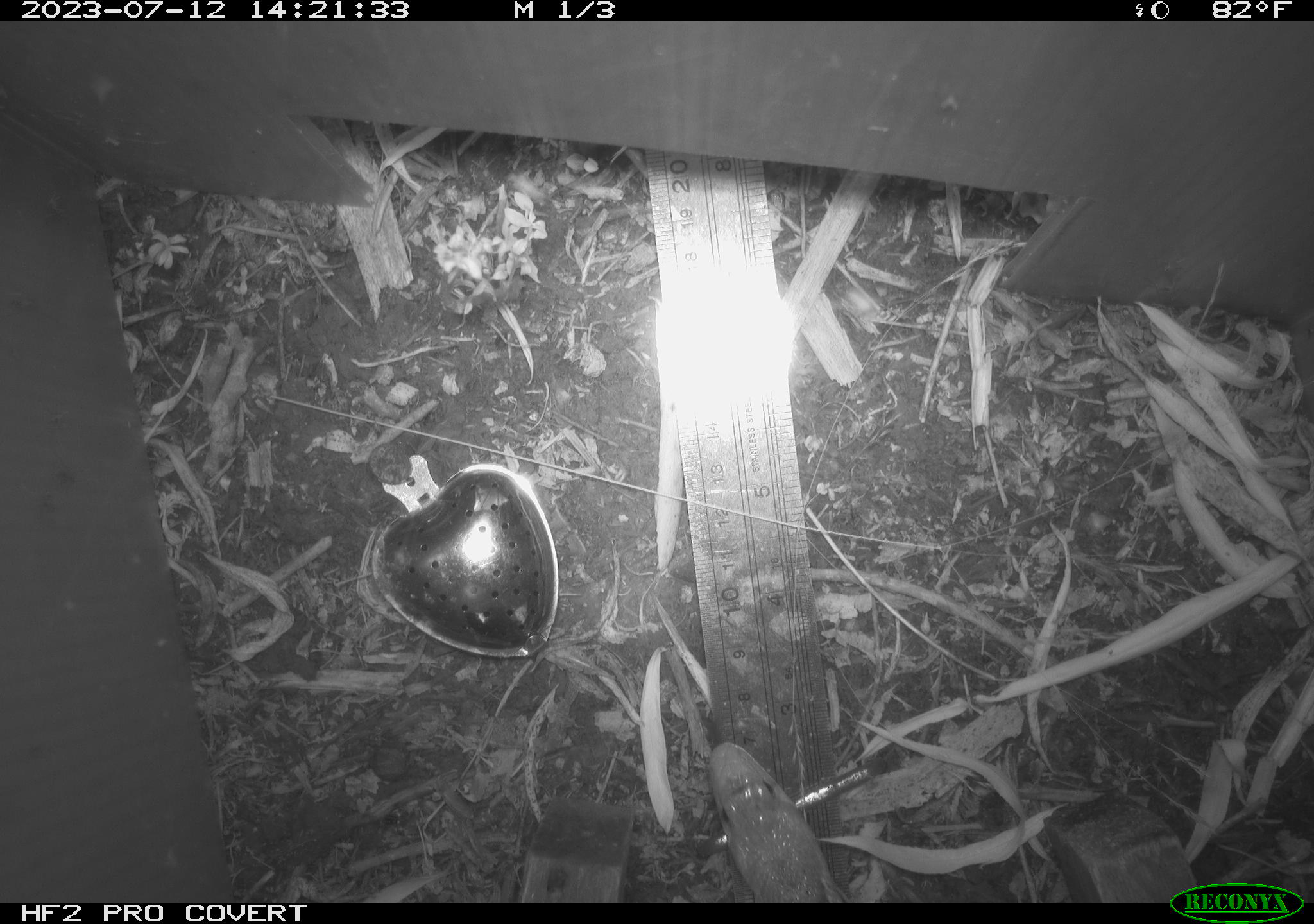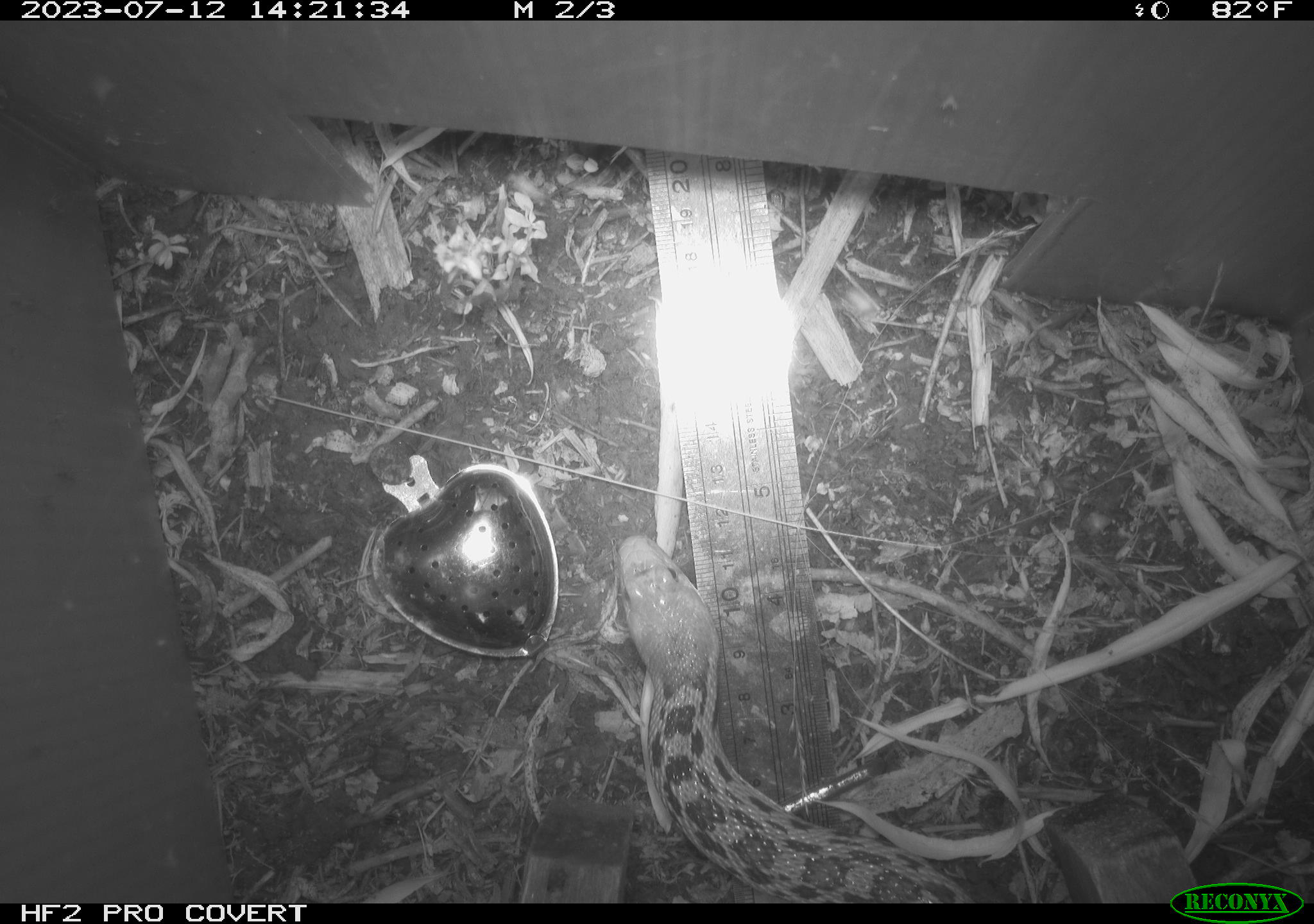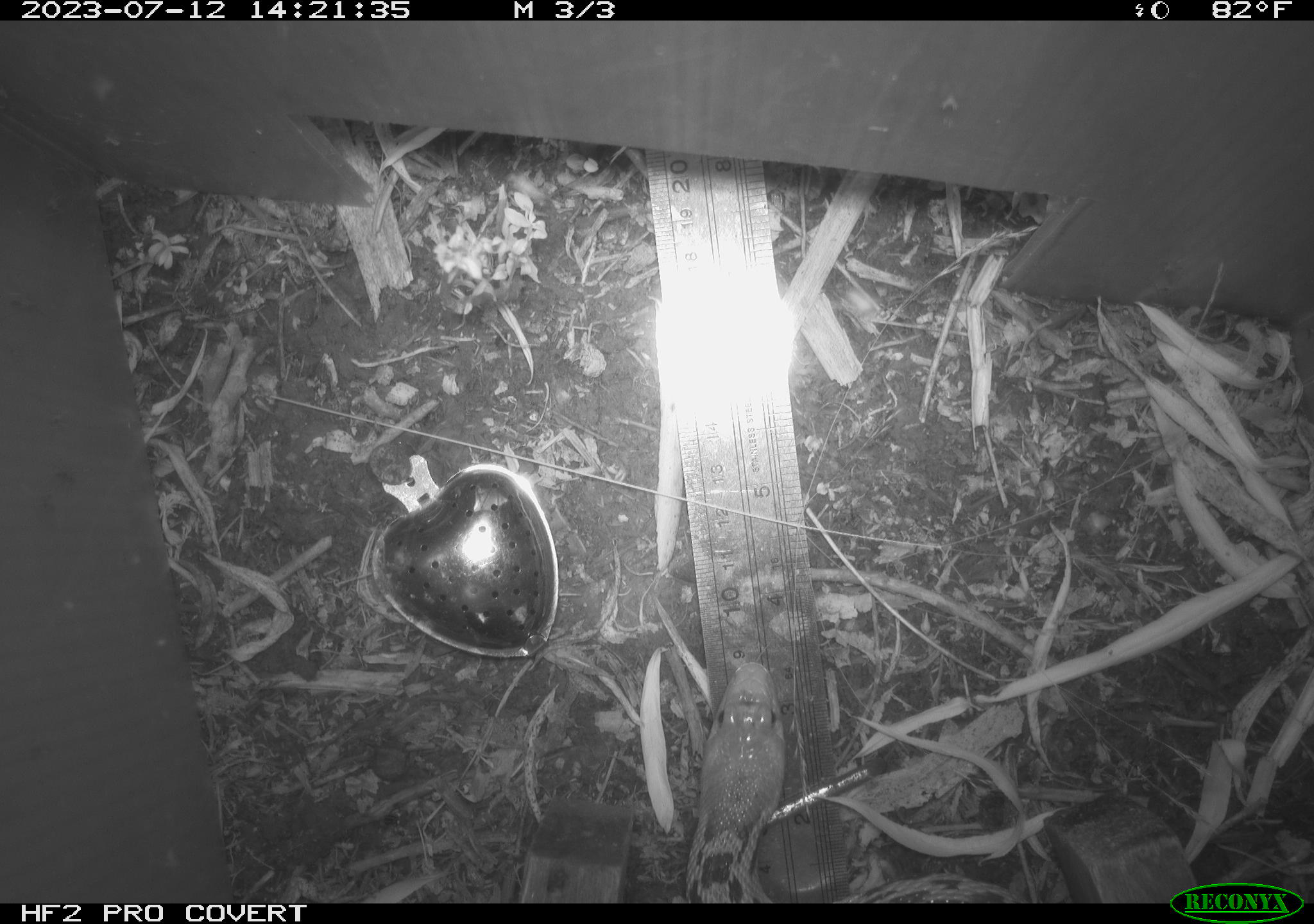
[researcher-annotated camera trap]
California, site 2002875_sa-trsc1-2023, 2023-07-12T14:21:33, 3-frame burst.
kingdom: Animalia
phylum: Chordata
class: Reptilia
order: Squamata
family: Colubridae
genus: Pituophis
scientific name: Pituophis catenifer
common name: gophersnake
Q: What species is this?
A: Gophersnake (Pituophis catenifer).